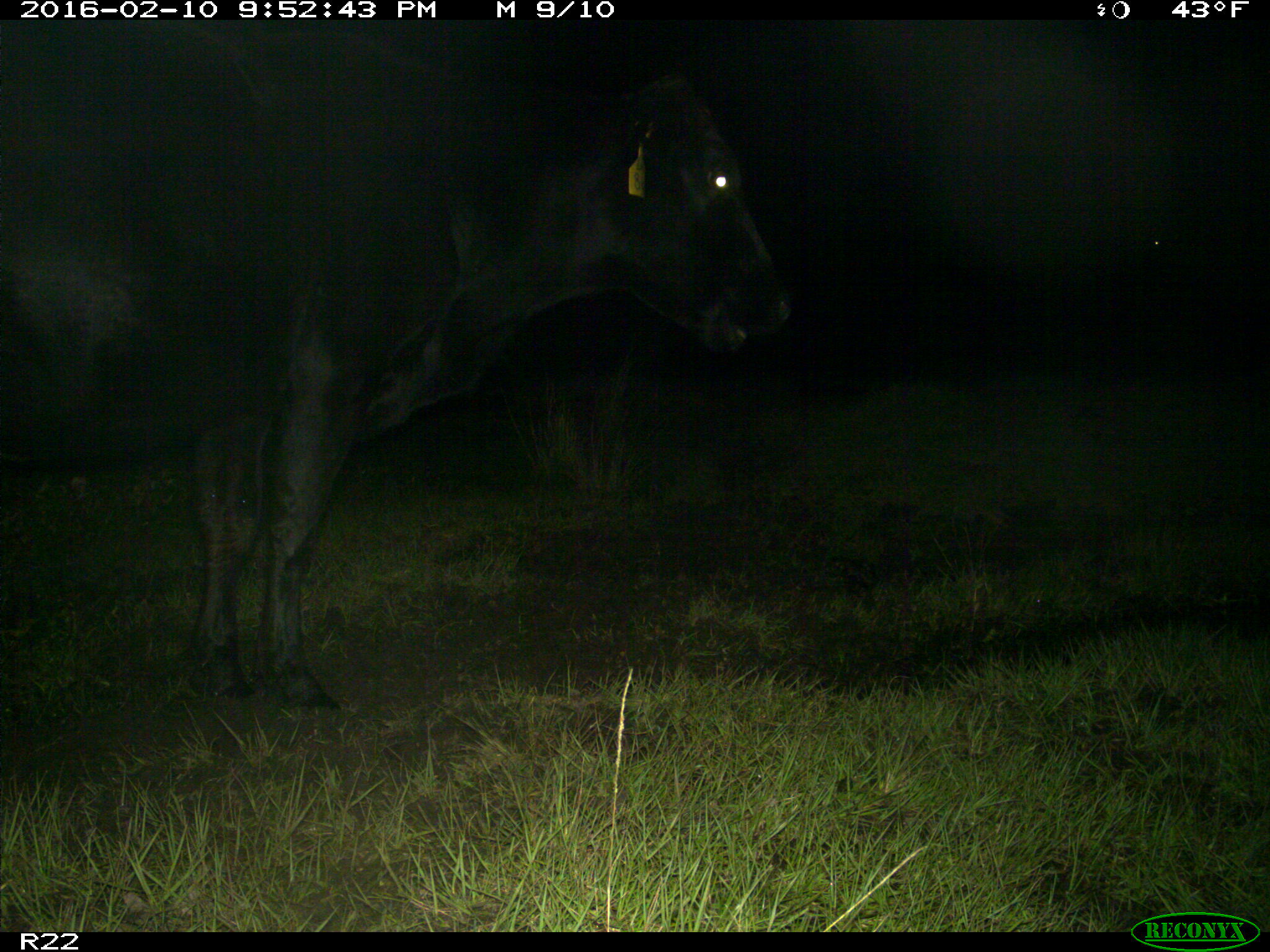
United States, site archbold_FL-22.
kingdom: Animalia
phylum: Chordata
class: Mammalia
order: Artiodactyla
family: Bovidae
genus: Bos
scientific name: Bos taurus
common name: domestic cow